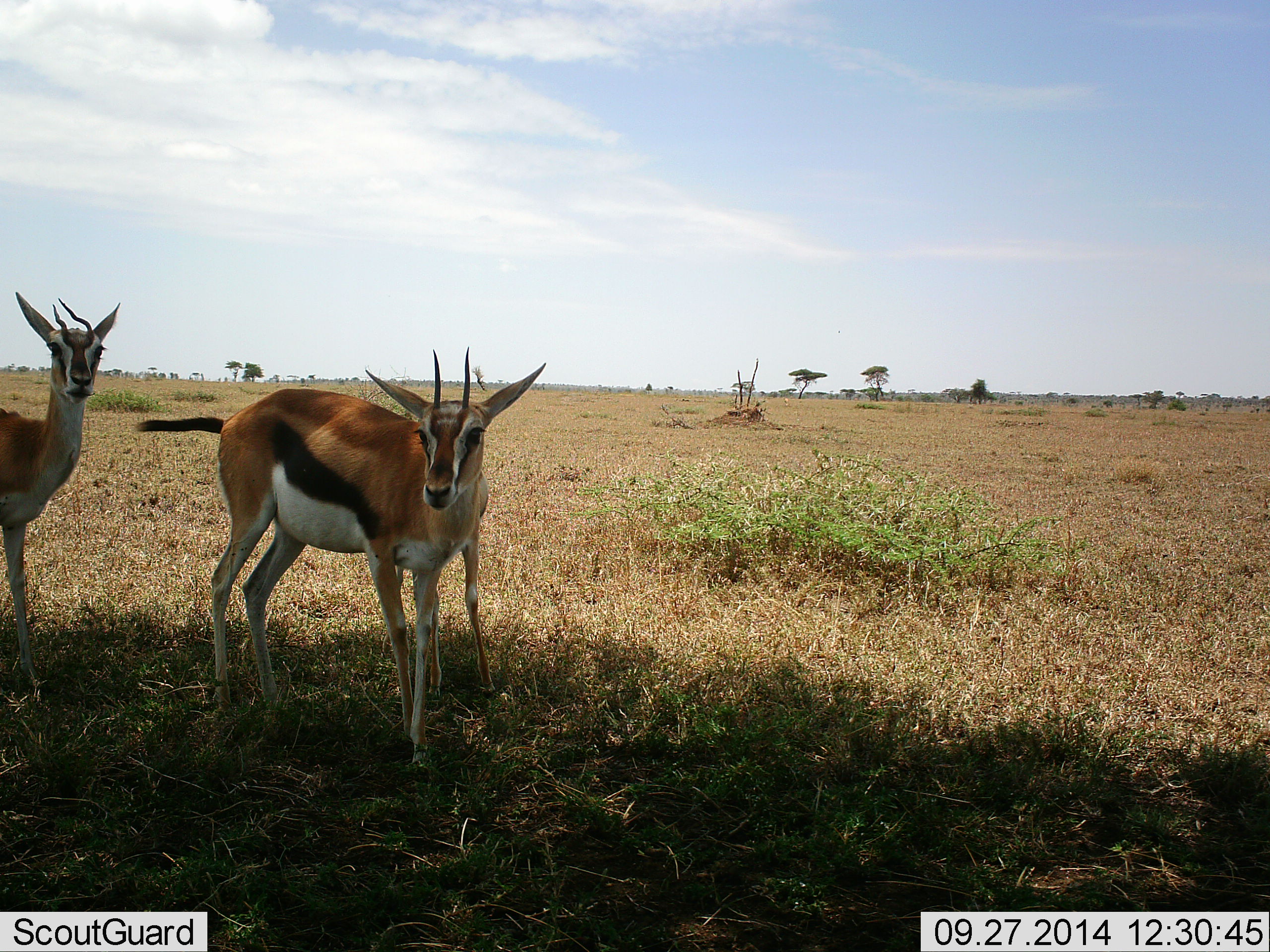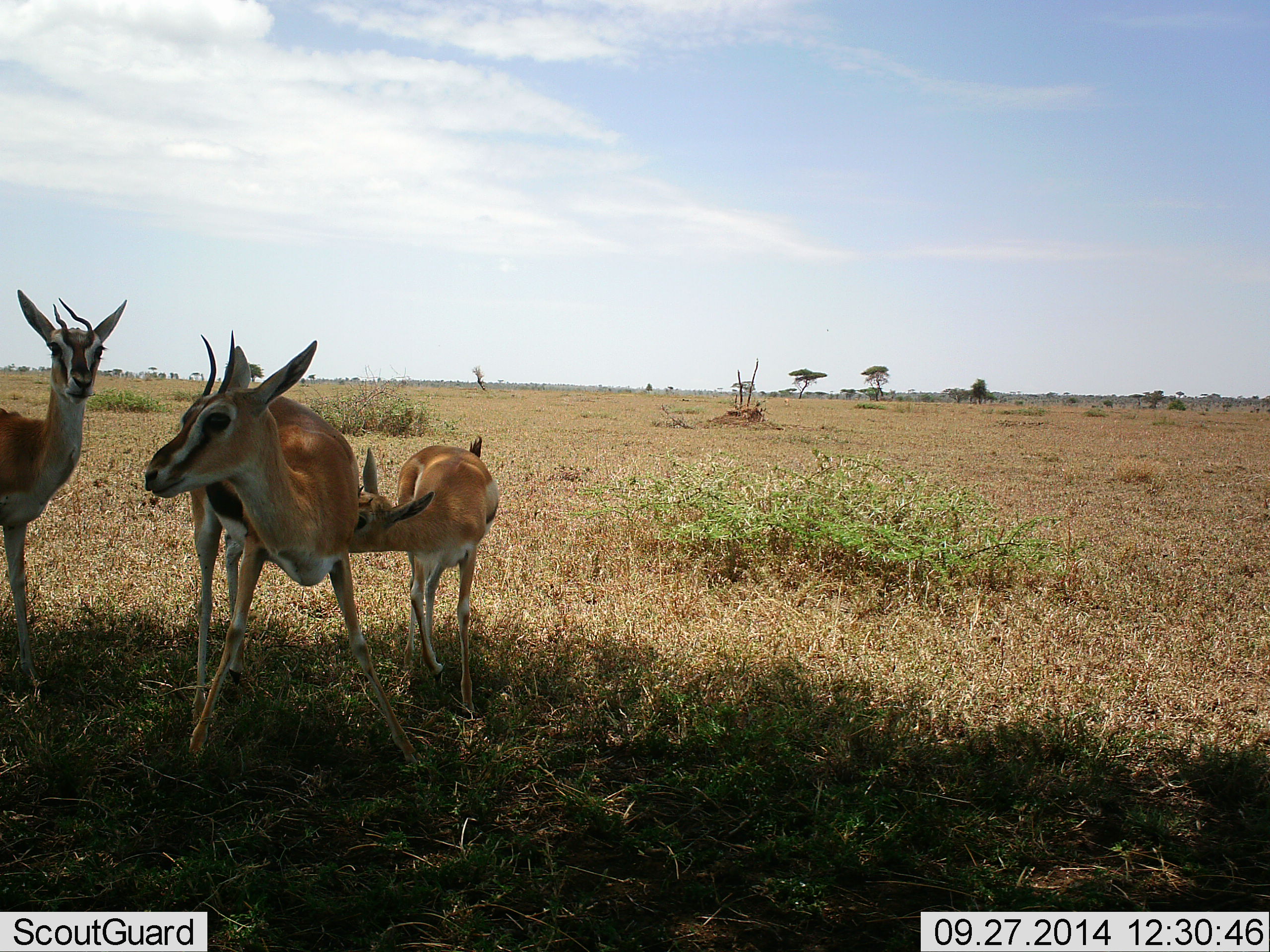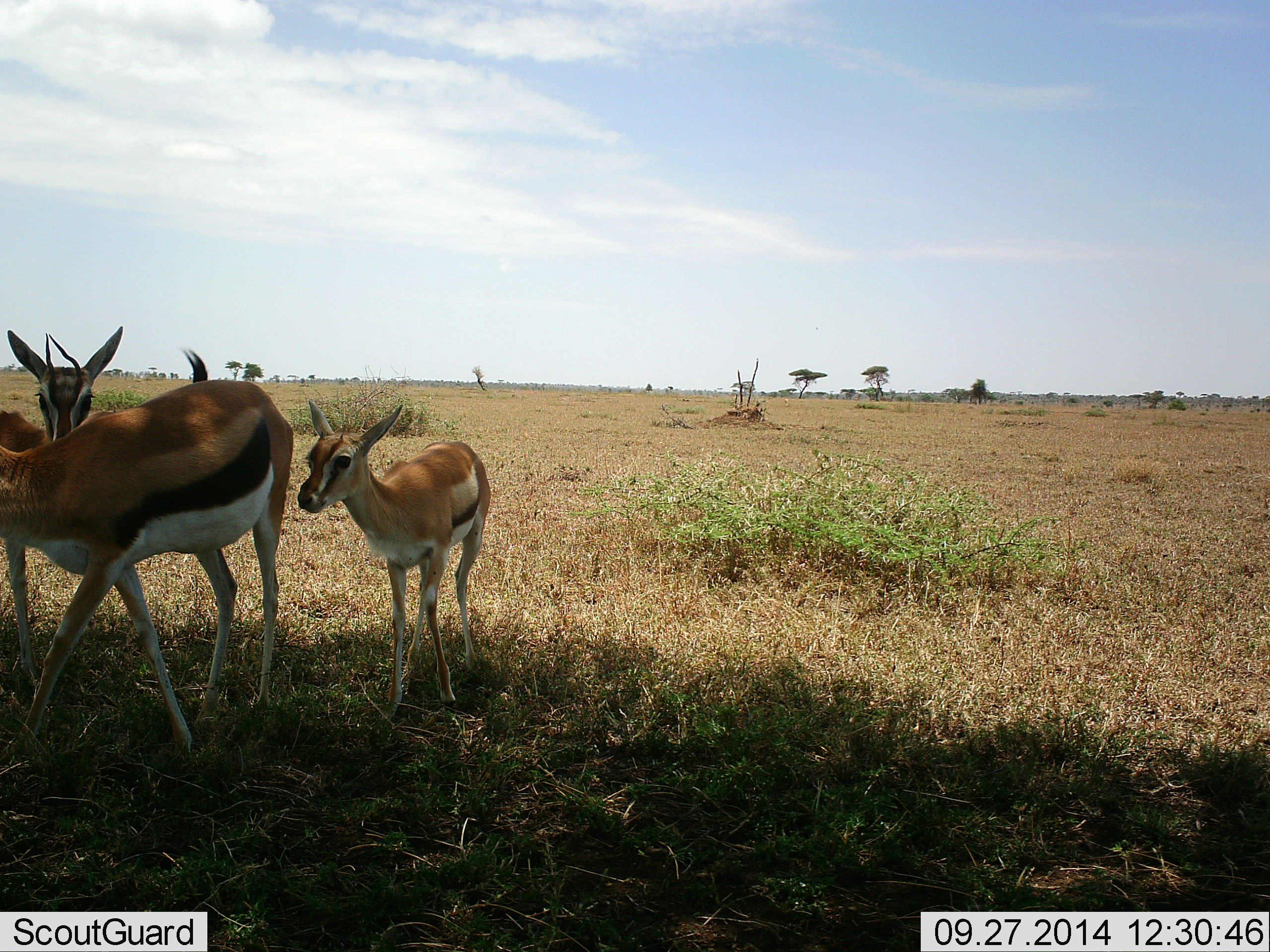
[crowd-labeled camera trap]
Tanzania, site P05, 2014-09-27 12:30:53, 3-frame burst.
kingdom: Animalia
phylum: Chordata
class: Mammalia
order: Artiodactyla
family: Bovidae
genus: Eudorcas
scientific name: Eudorcas thomsonii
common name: thomson's gazelle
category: gazellethomsons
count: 3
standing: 70%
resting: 0%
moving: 40%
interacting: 40%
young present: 70%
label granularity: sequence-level